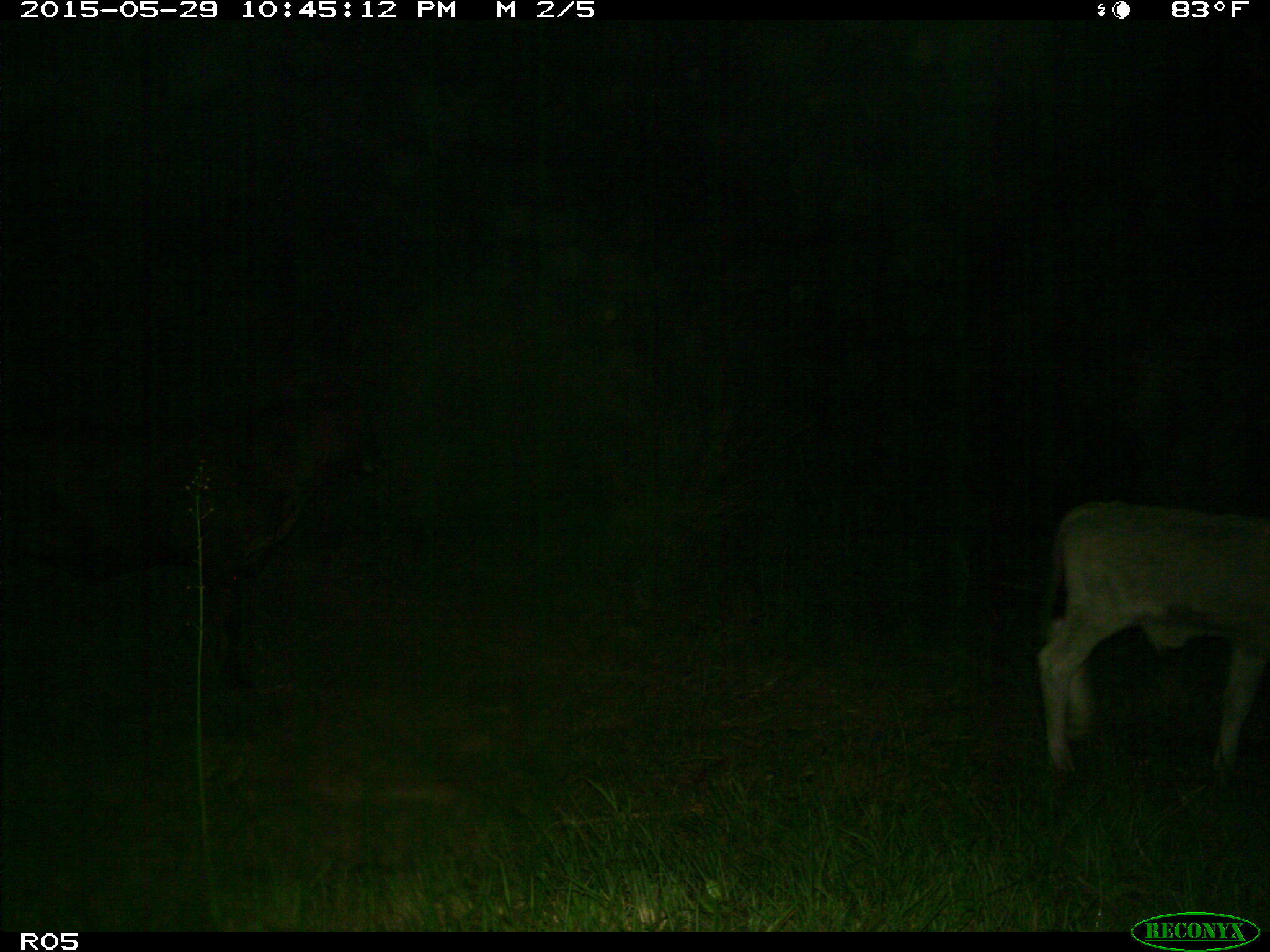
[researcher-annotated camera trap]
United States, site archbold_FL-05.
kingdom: Animalia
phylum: Chordata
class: Mammalia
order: Artiodactyla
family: Bovidae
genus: Bos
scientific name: Bos taurus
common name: domestic cow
Bos taurus (domestic cow).